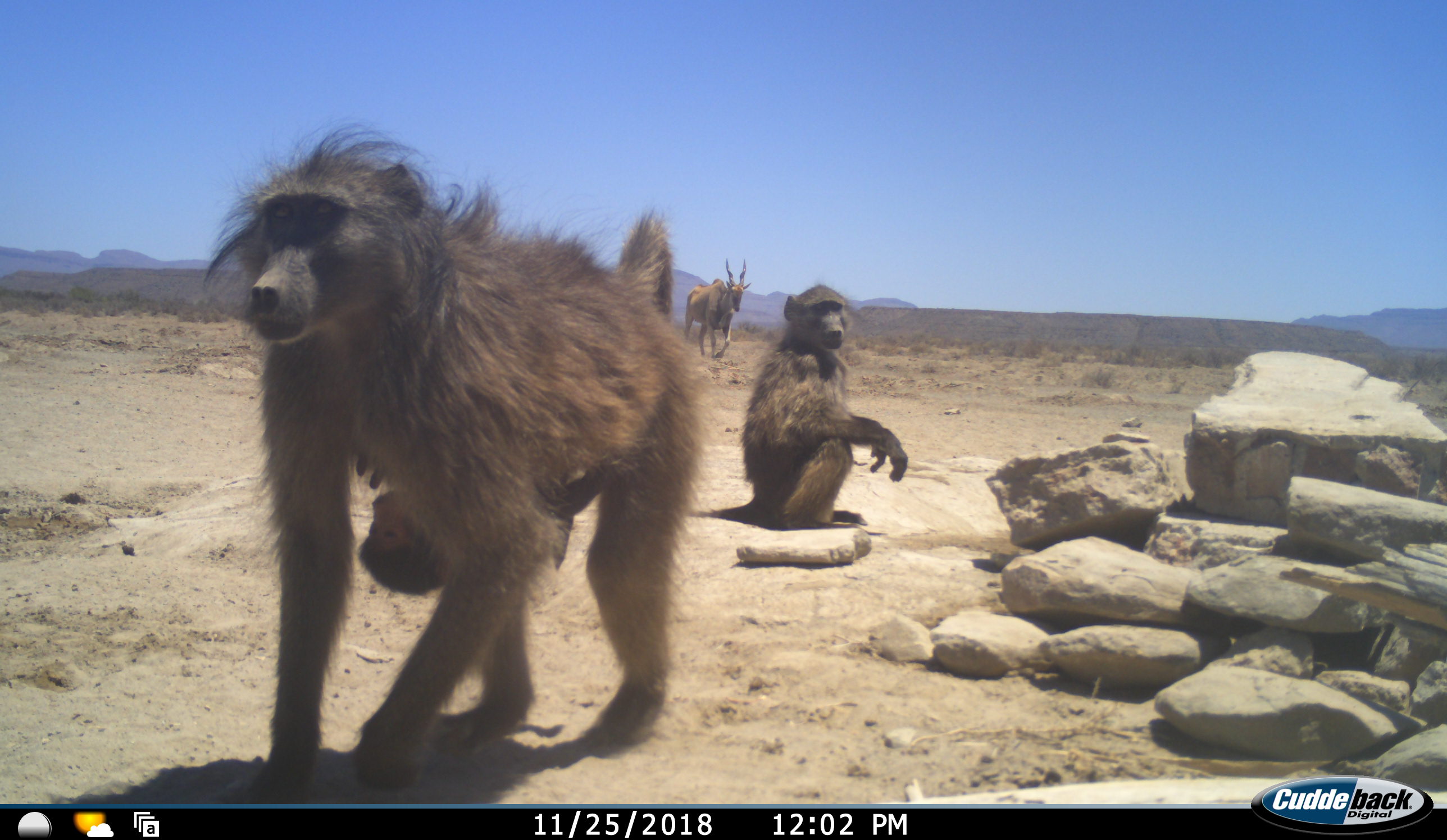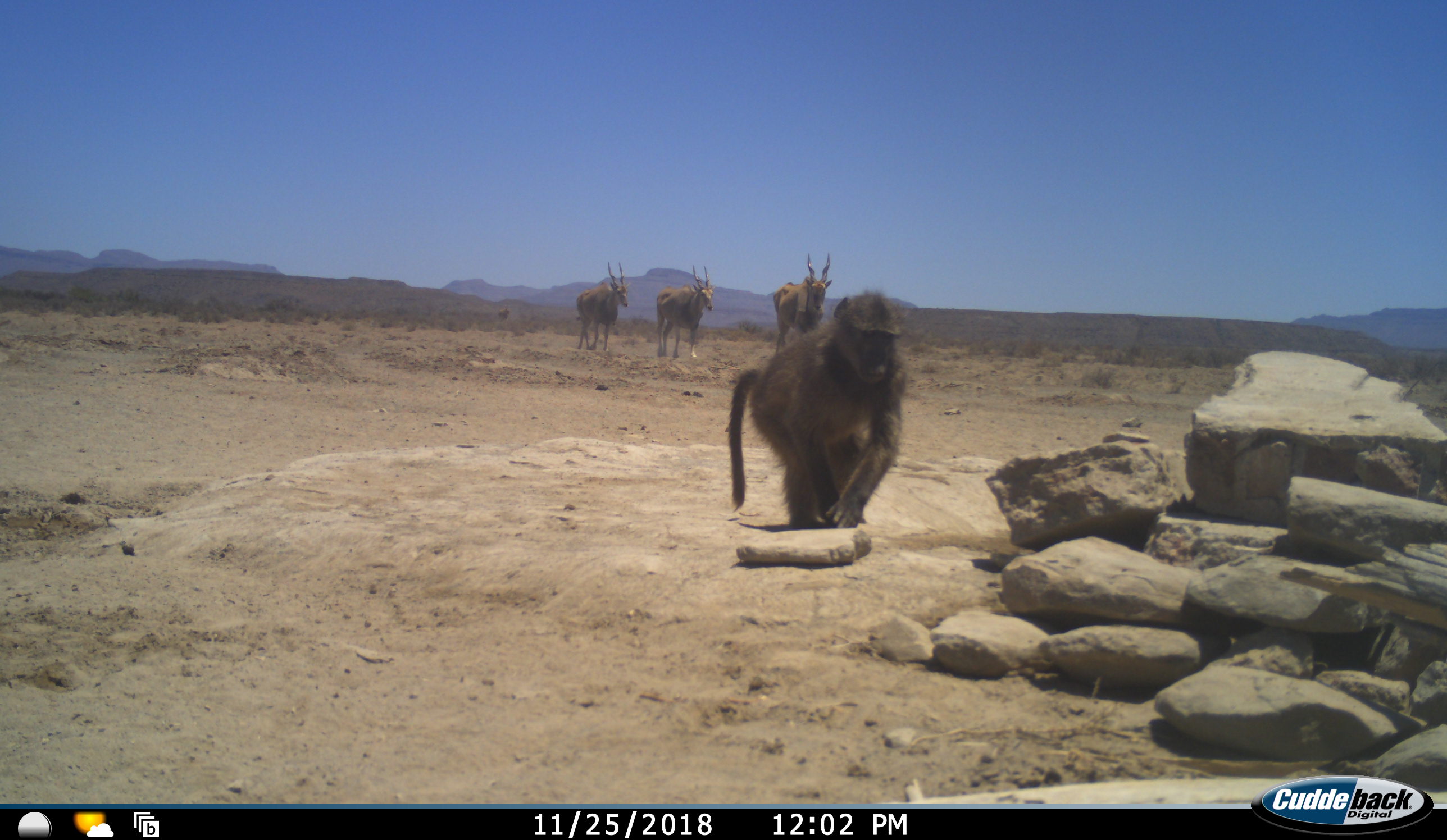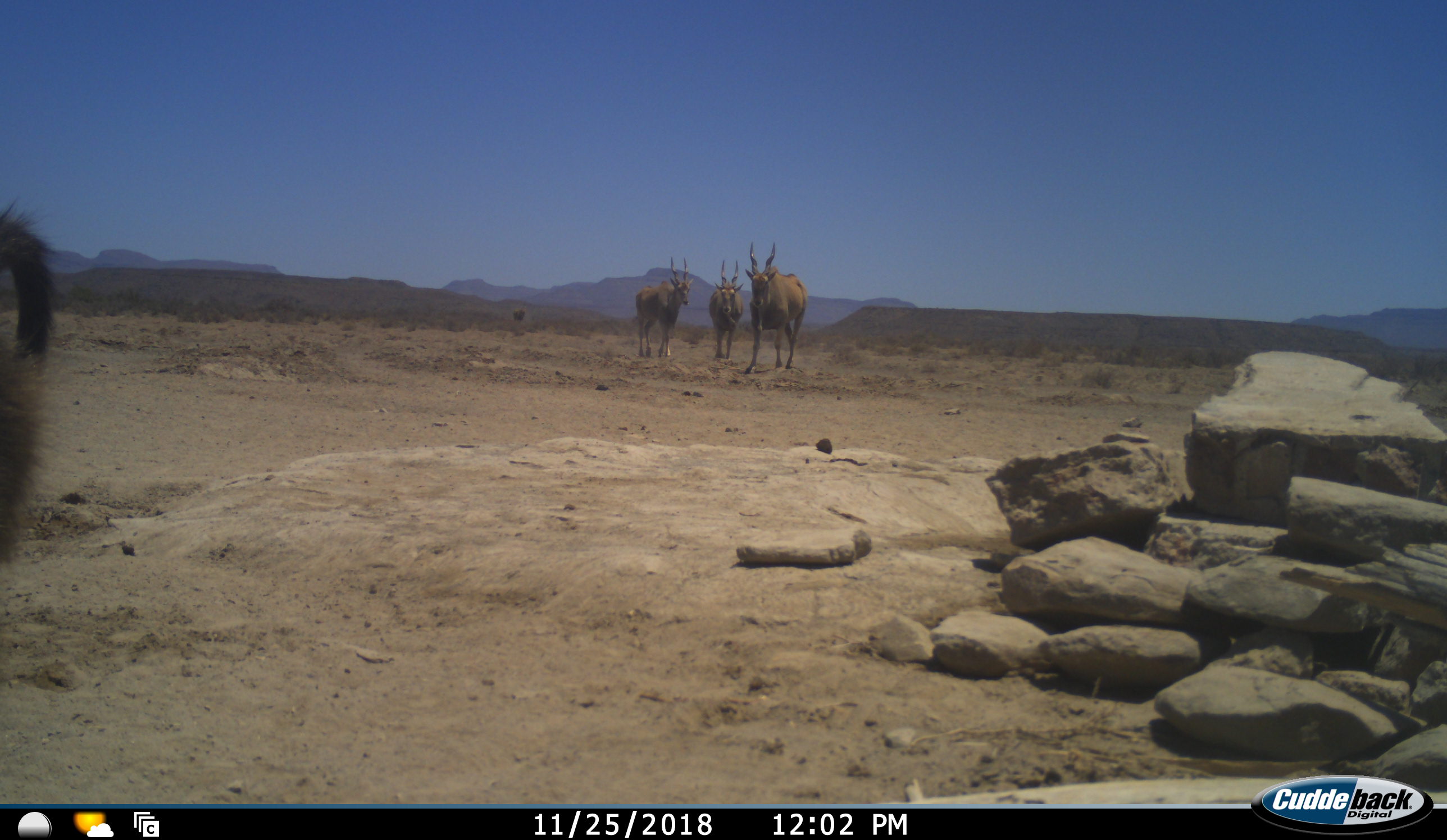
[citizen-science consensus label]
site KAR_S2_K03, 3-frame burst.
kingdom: Animalia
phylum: Chordata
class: Mammalia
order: Primates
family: Cercopithecidae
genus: Papio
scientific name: Papio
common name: baboon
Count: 3.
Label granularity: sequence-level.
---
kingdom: Animalia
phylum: Chordata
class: Mammalia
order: Artiodactyla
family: Bovidae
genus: Tragelaphus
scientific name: Tragelaphus oryx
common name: eland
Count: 4.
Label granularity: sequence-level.